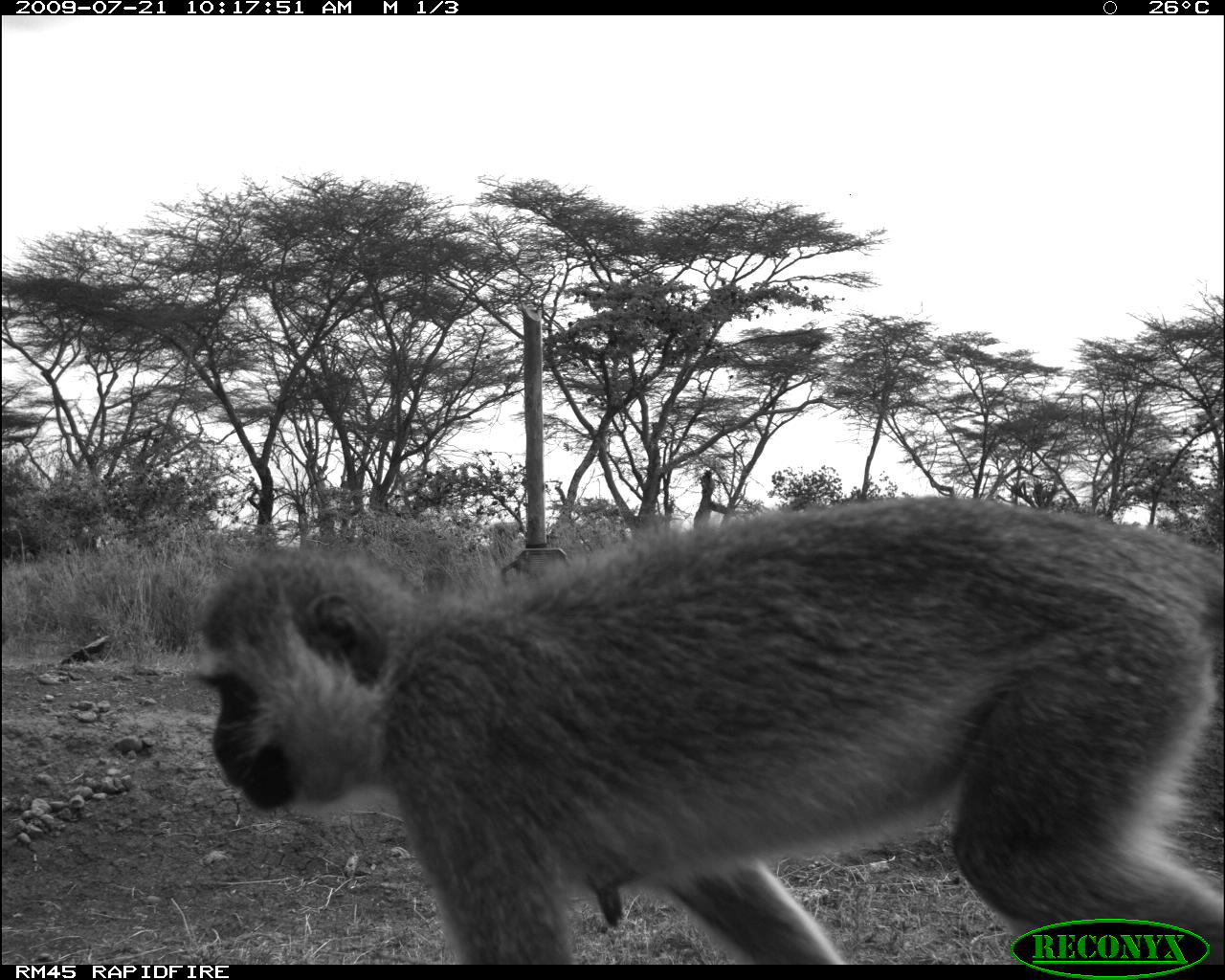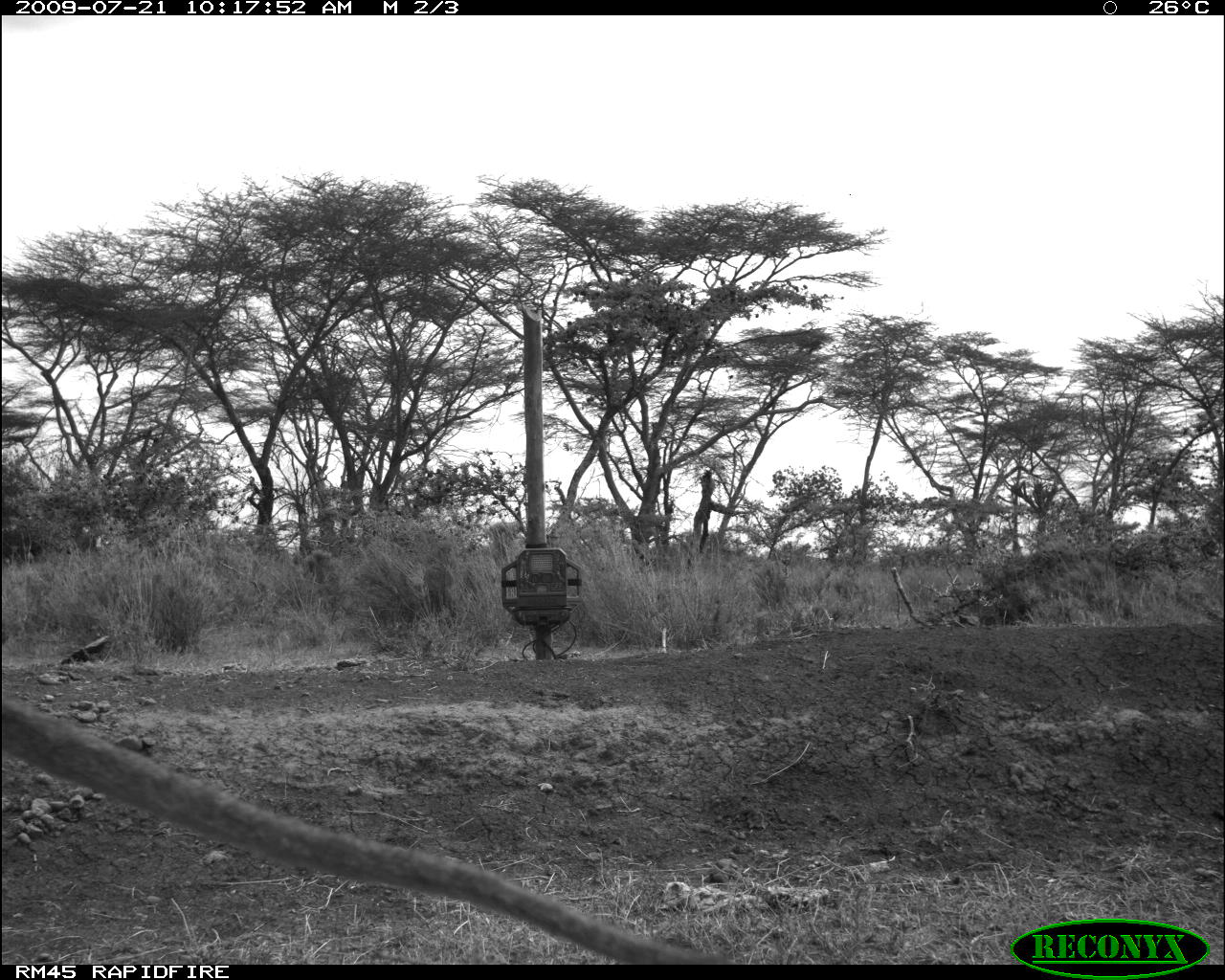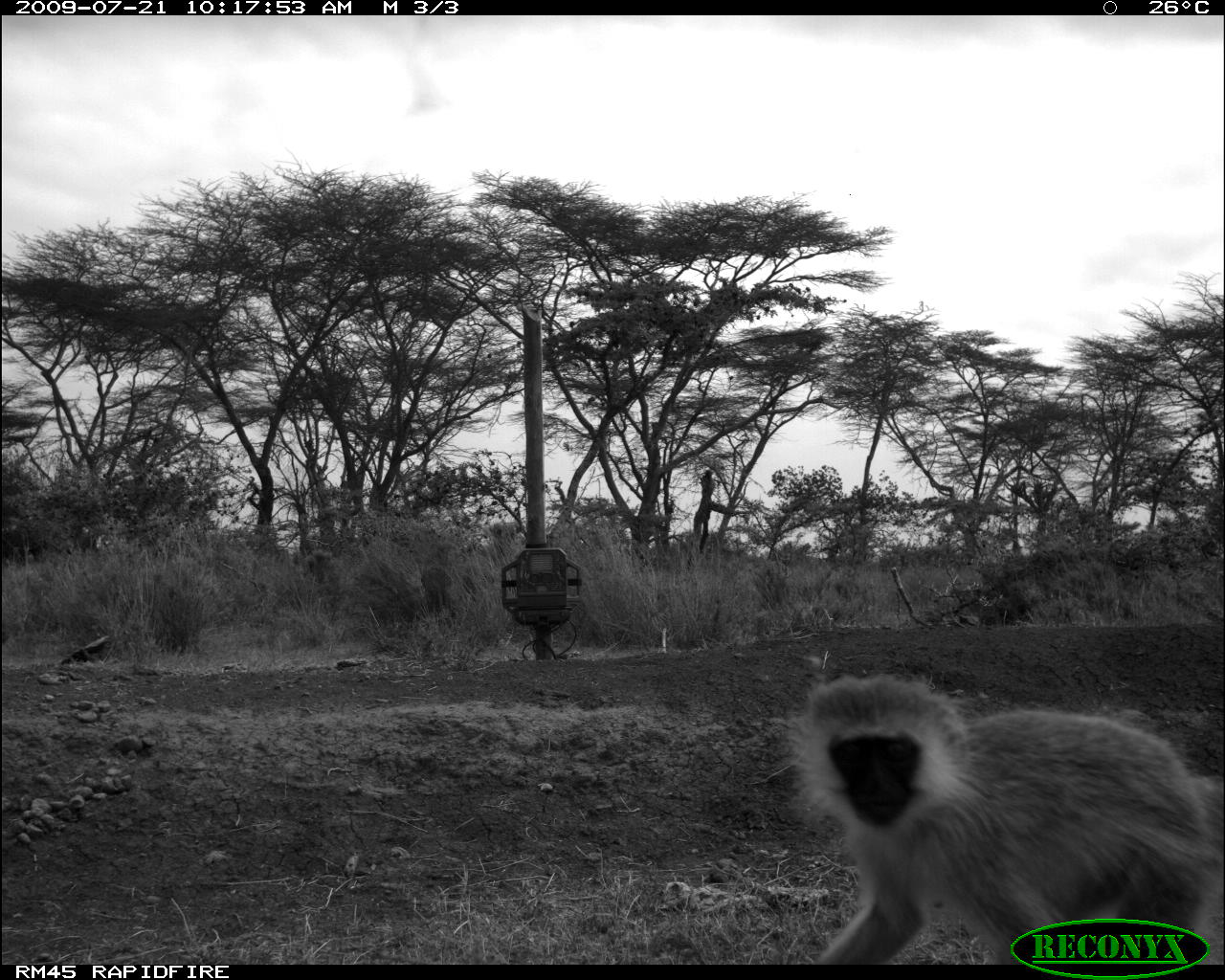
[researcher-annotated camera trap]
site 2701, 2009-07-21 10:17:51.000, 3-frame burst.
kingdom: Animalia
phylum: Chordata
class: Mammalia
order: Primates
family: Cercopithecidae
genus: Chlorocebus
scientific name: Chlorocebus pygerythrus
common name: vervet monkey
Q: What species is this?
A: Chlorocebus pygerythrus (vervet monkey).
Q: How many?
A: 1.